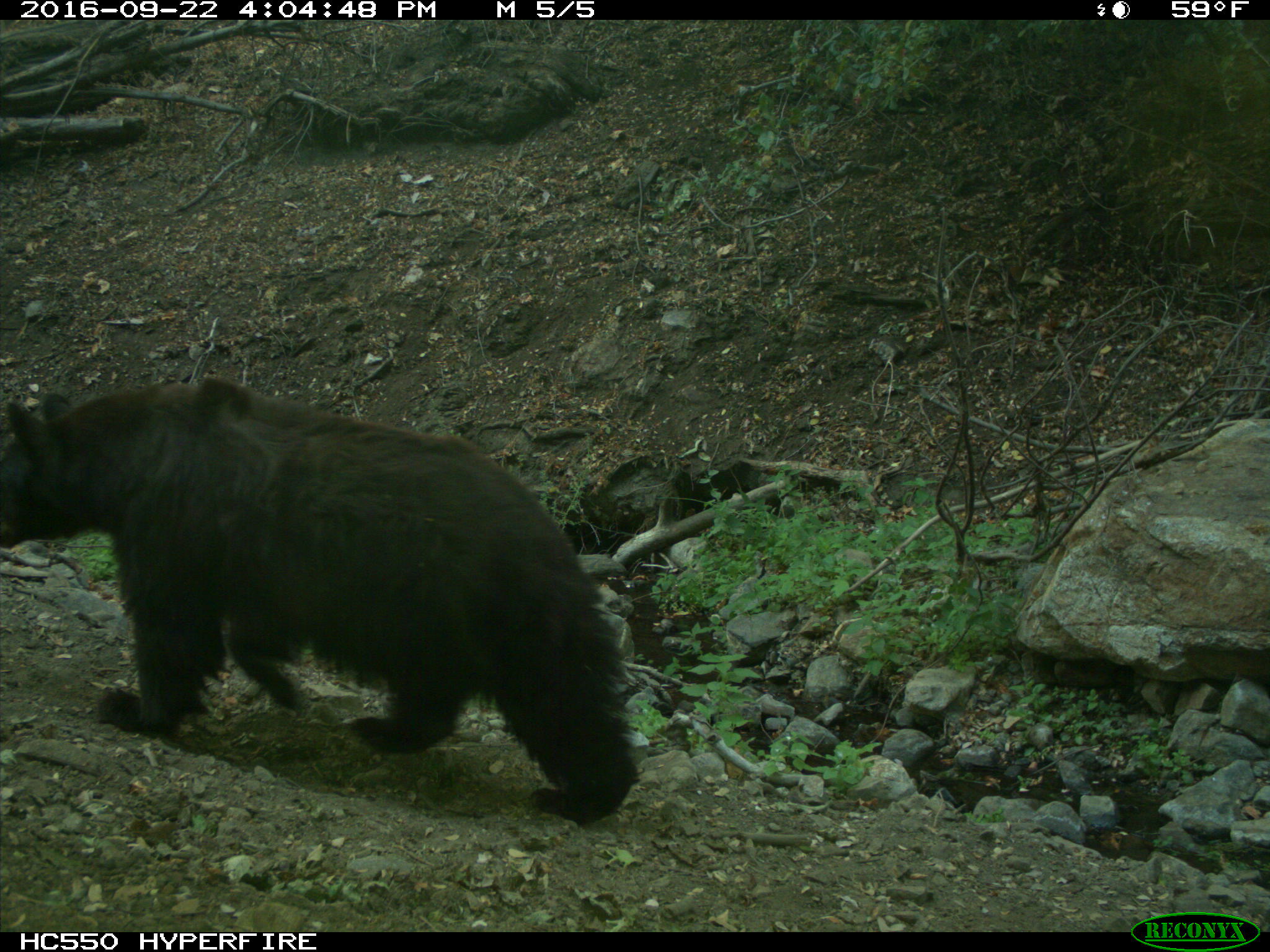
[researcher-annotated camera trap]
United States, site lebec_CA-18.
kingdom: Animalia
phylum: Chordata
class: Mammalia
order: Carnivora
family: Ursidae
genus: Ursus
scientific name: Ursus americanus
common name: american black bear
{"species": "Ursus americanus (american black bear)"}